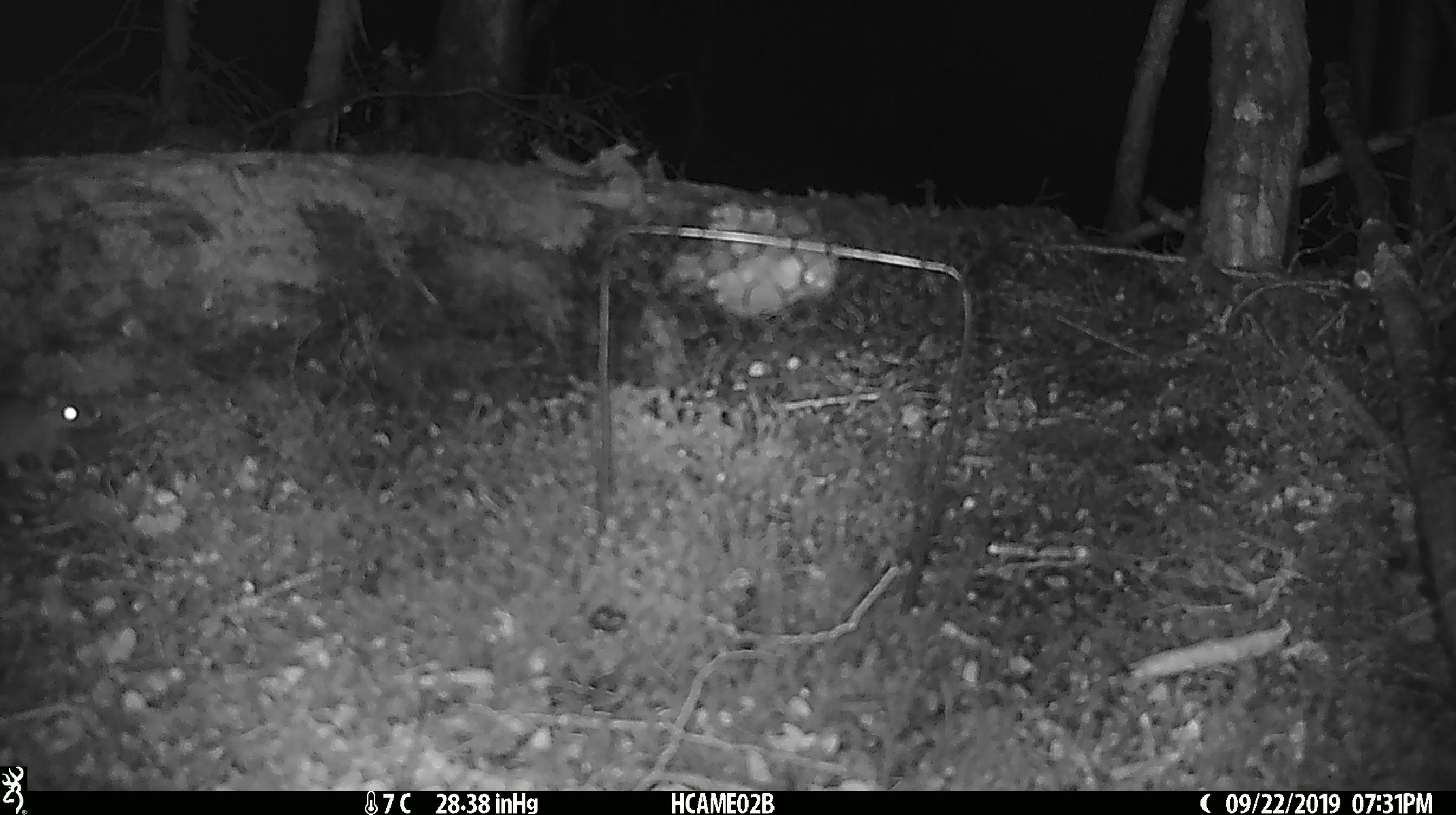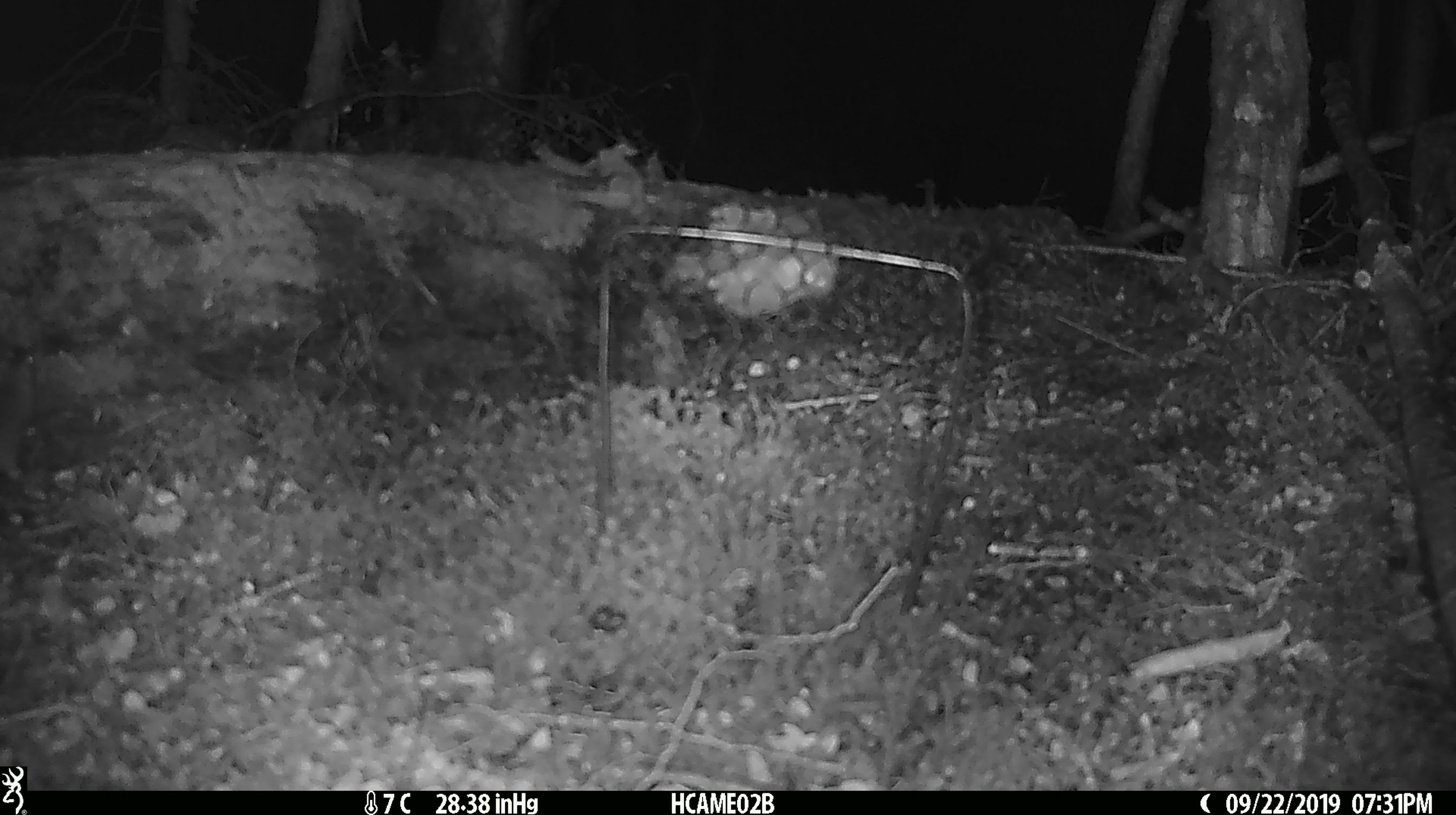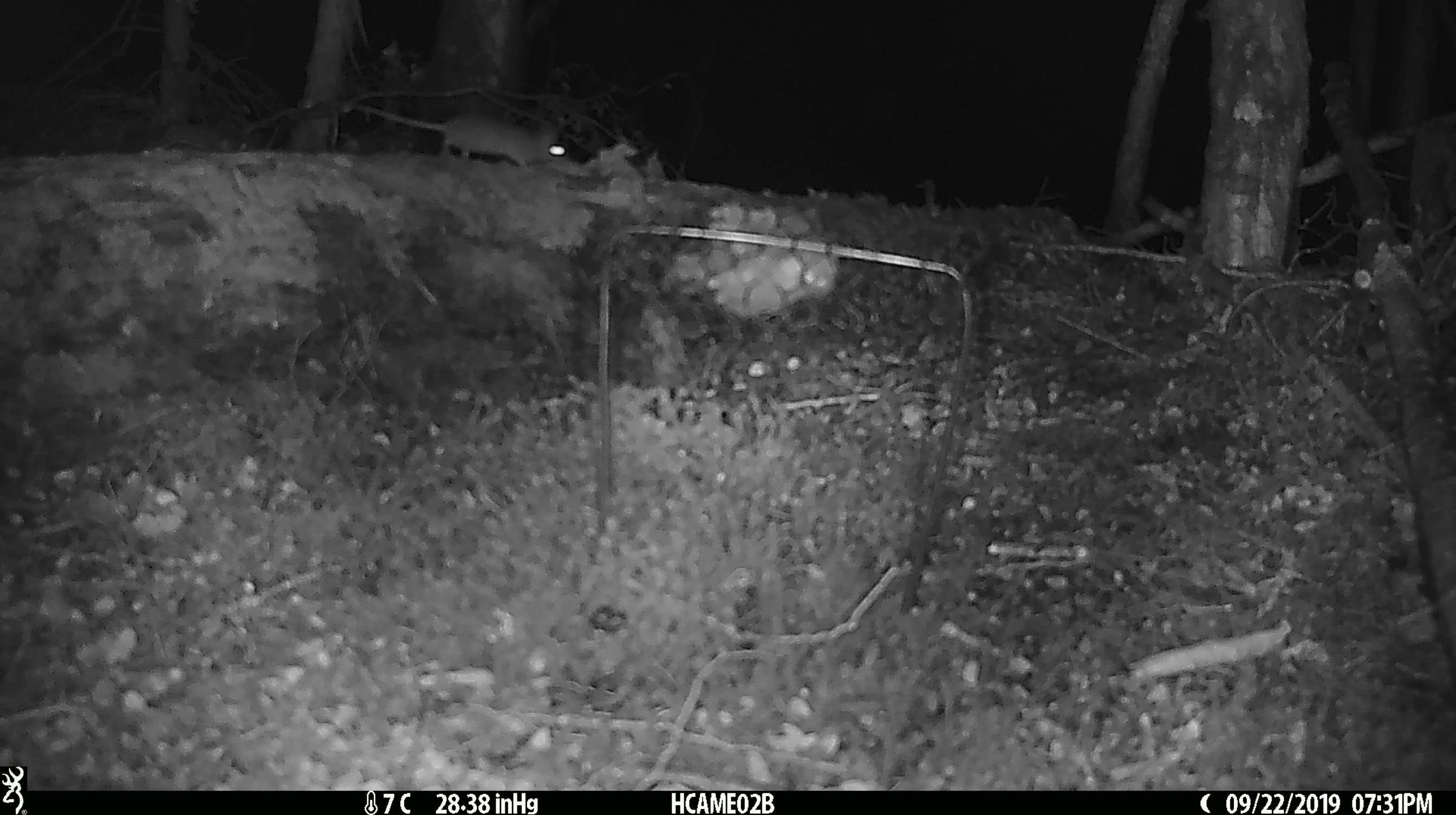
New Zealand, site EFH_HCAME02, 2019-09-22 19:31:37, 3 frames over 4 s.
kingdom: Animalia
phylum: Chordata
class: Mammalia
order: Rodentia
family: Muridae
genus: Mus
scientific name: Mus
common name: mouse